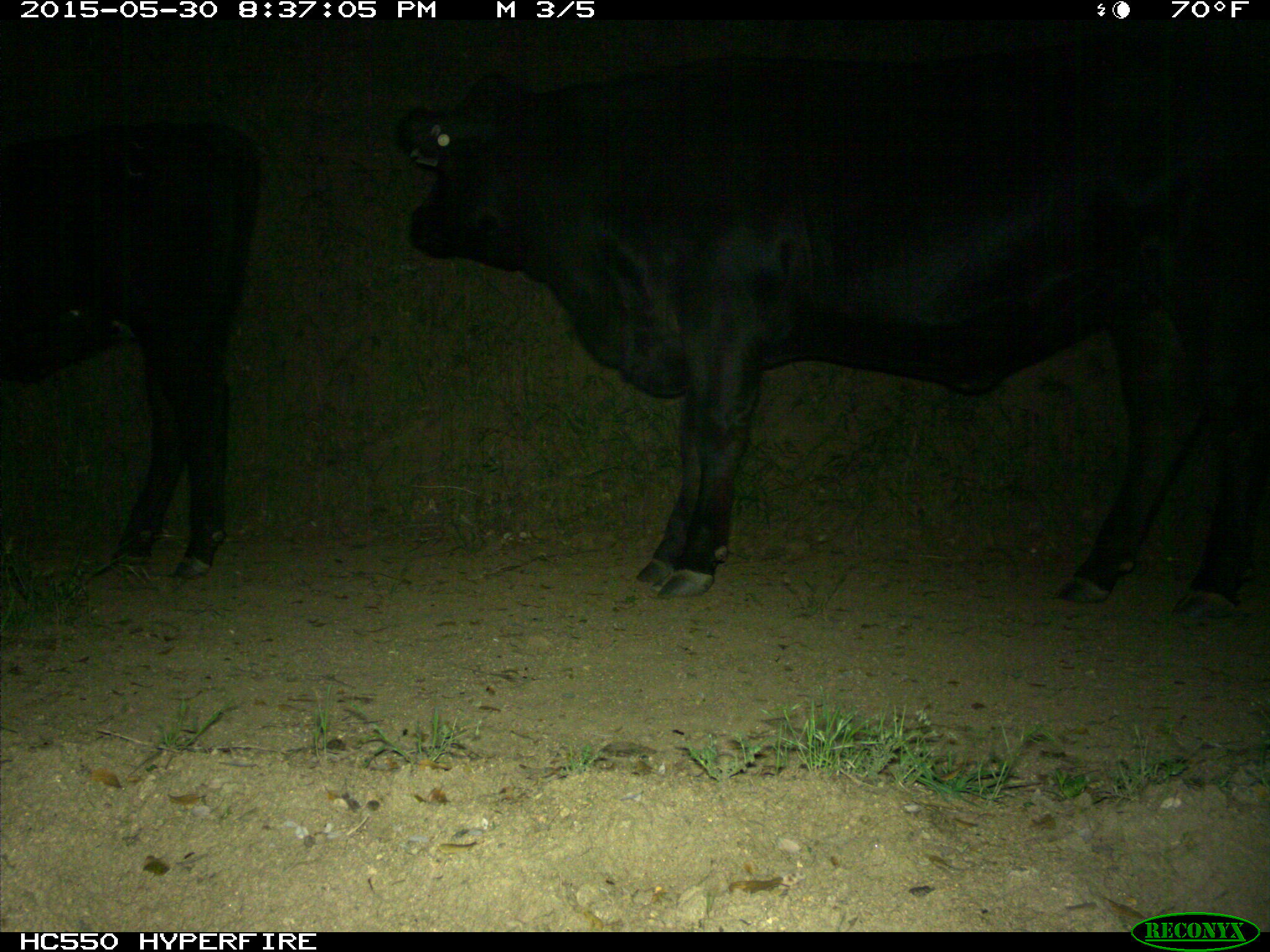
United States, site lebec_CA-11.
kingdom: Animalia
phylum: Chordata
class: Mammalia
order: Artiodactyla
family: Bovidae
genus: Bos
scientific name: Bos taurus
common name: domestic cow